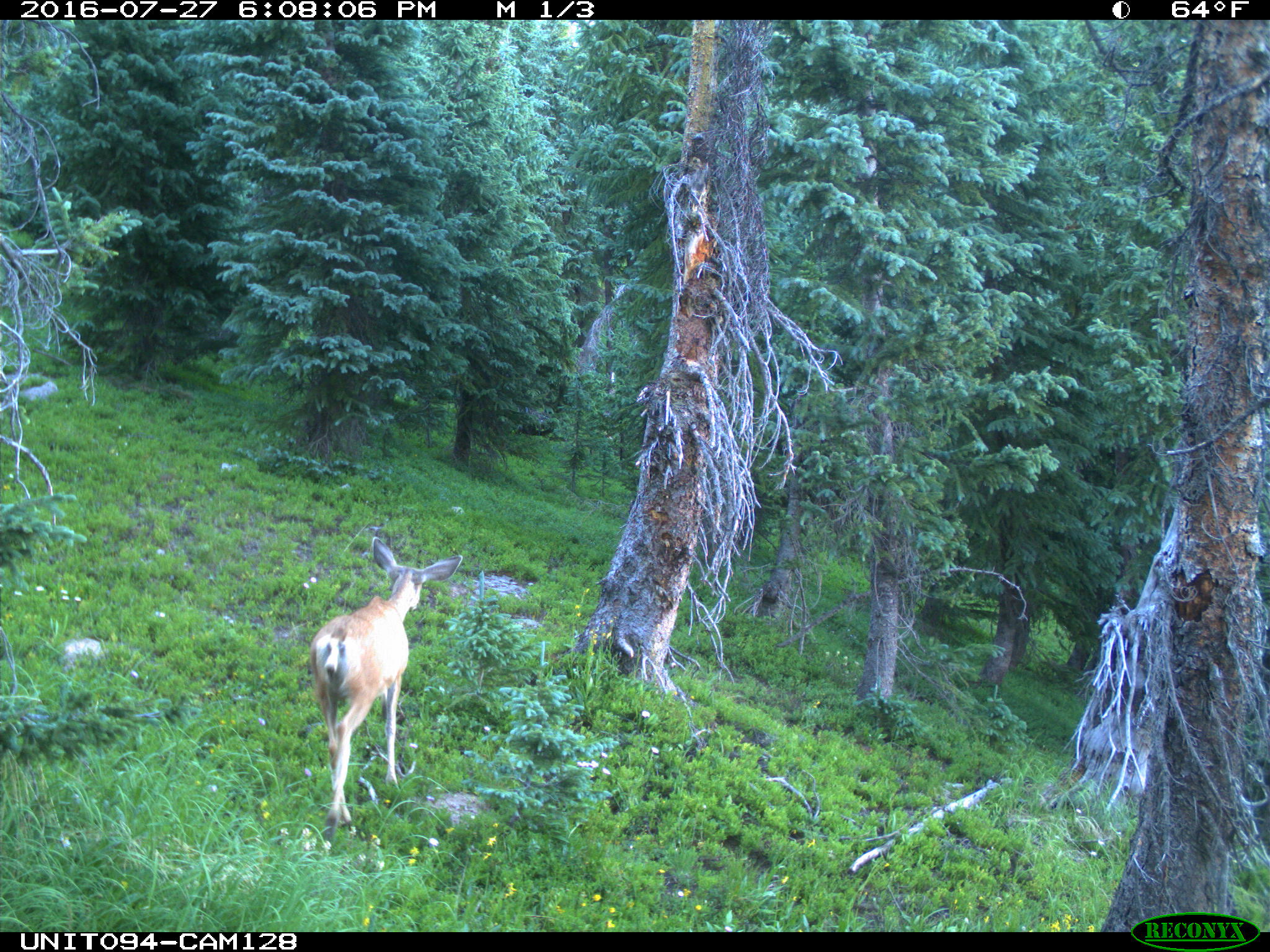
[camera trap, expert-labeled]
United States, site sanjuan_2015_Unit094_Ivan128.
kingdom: Animalia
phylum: Chordata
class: Mammalia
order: Artiodactyla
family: Cervidae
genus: Odocoileus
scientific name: Odocoileus hemionus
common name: mule deer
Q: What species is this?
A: Odocoileus hemionus (mule deer).